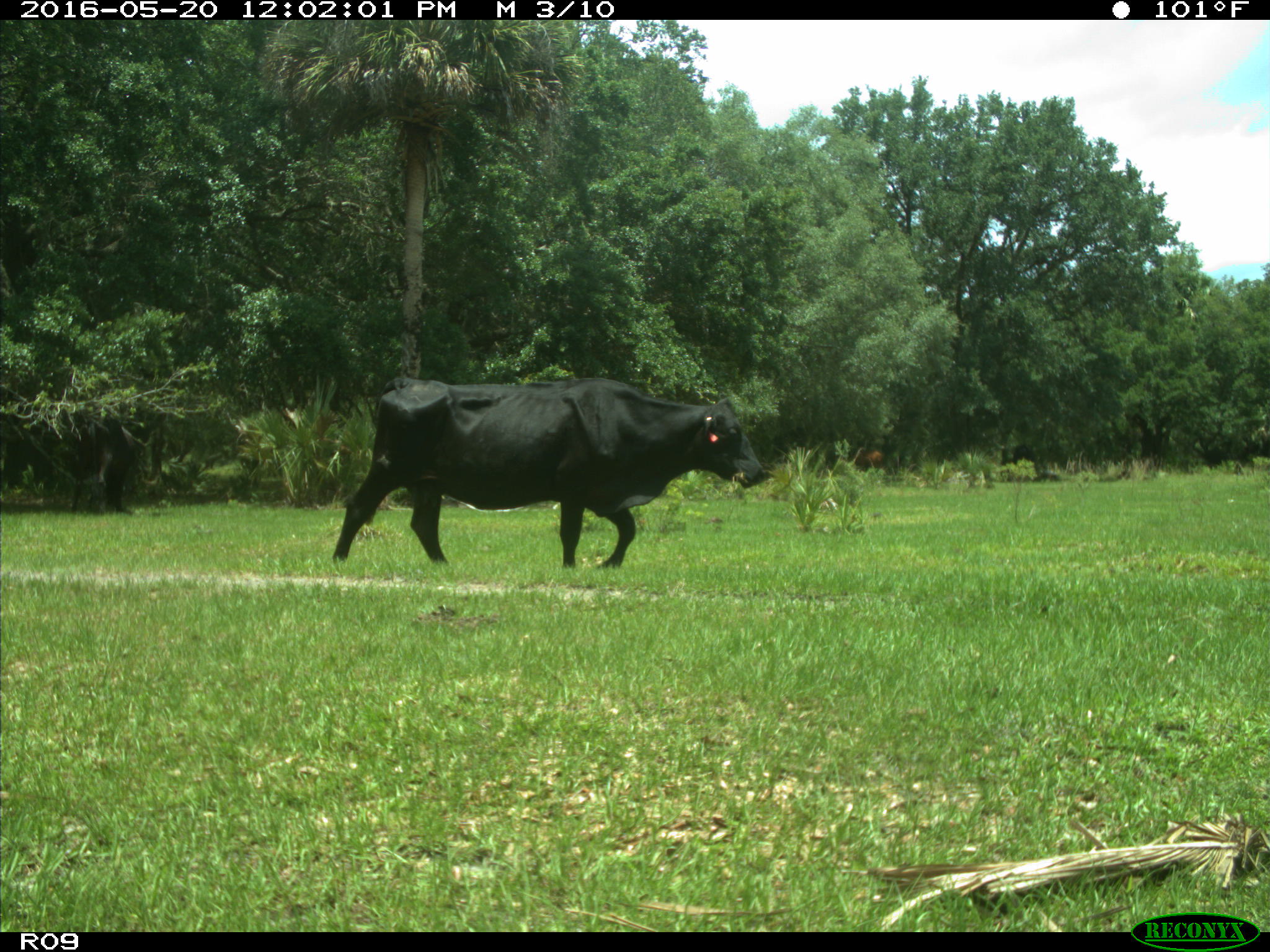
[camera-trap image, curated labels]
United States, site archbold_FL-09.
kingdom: Animalia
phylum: Chordata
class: Mammalia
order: Artiodactyla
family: Bovidae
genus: Bos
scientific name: Bos taurus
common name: domestic cow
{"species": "Bos taurus (domestic cow)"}